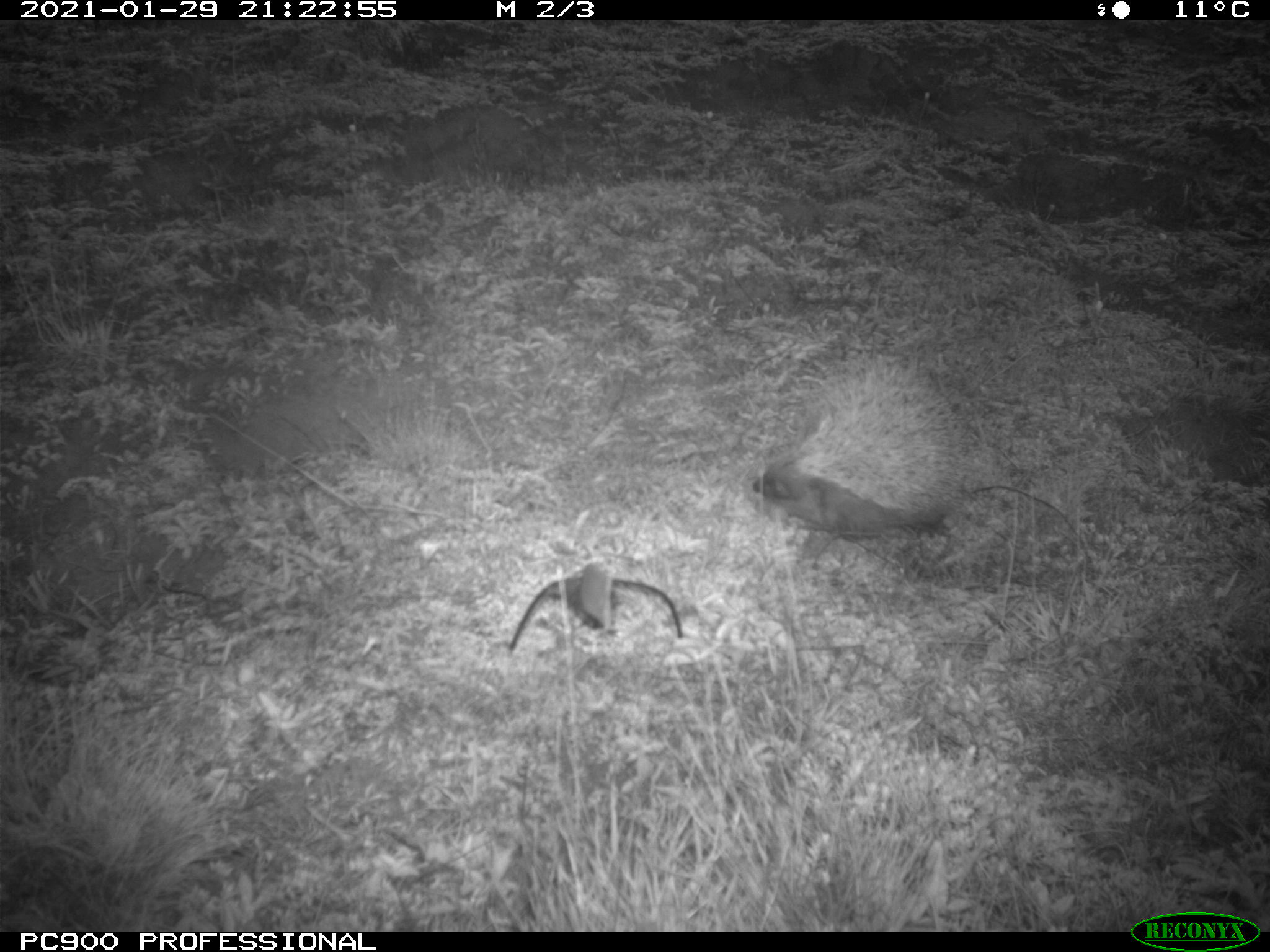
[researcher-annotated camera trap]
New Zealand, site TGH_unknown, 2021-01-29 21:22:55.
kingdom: Animalia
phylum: Chordata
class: Mammalia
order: Eulipotyphla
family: Erinaceidae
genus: Erinaceus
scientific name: Erinaceus europaeus europaeus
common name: european hedgehog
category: hedgehog